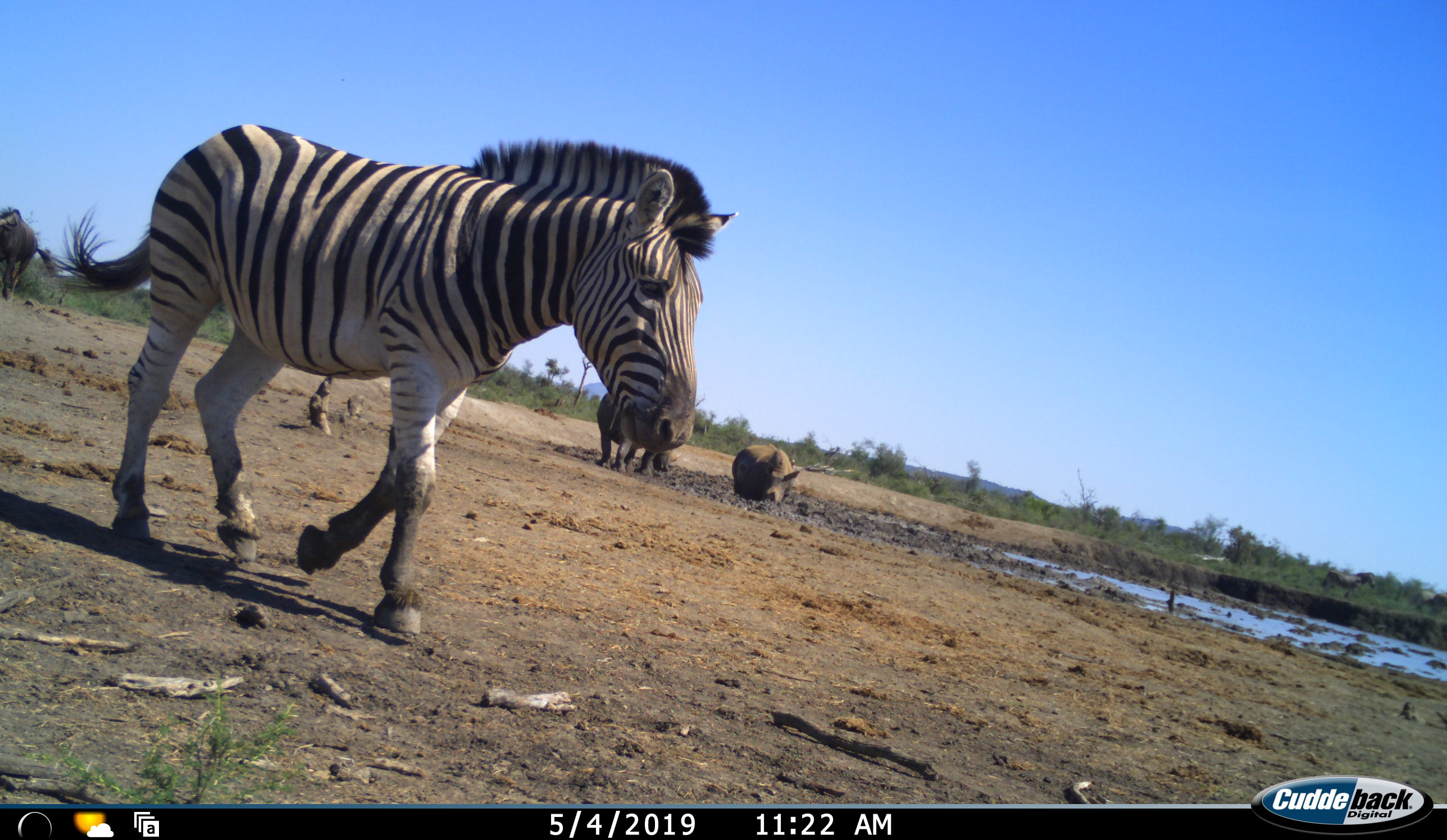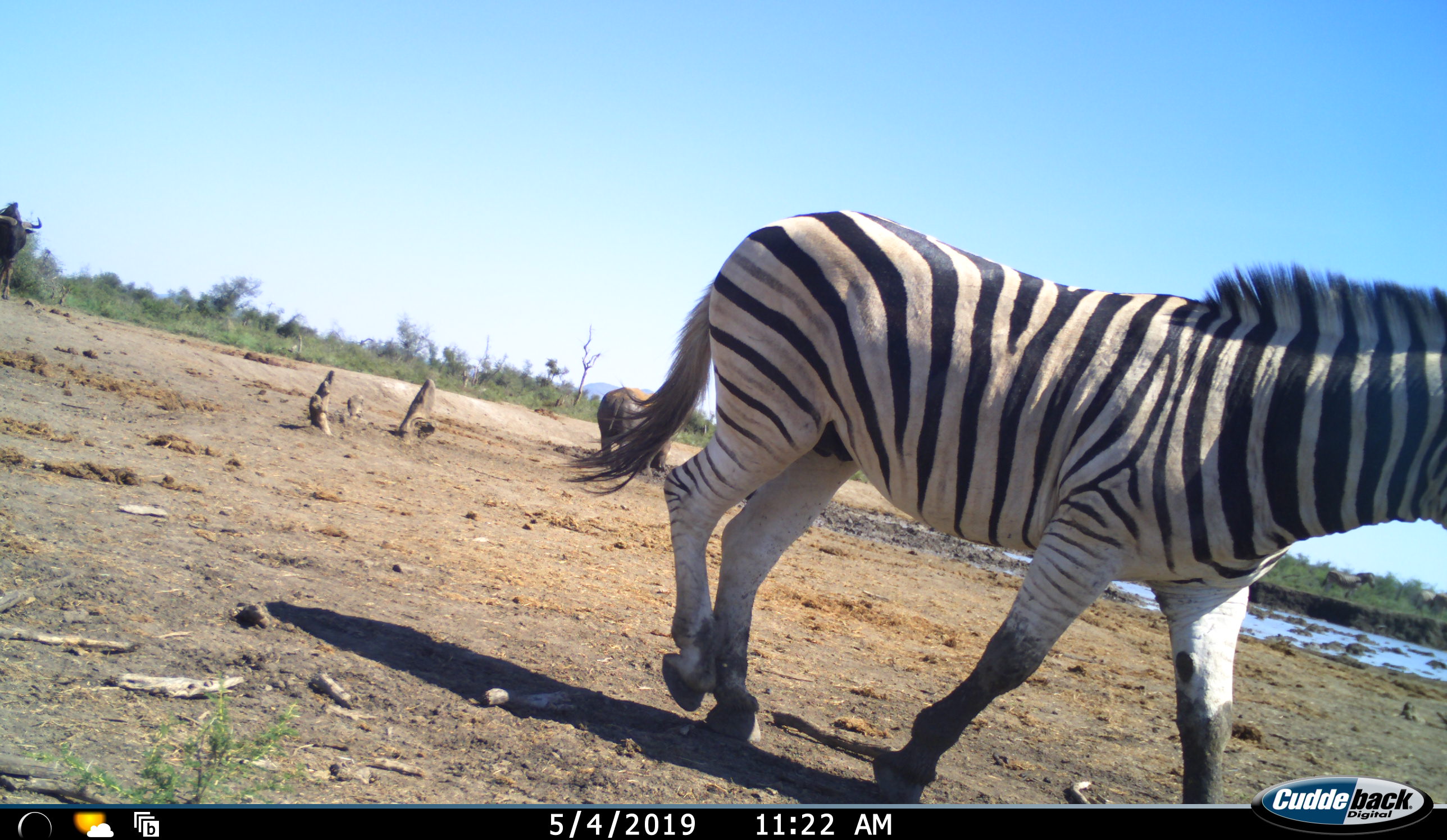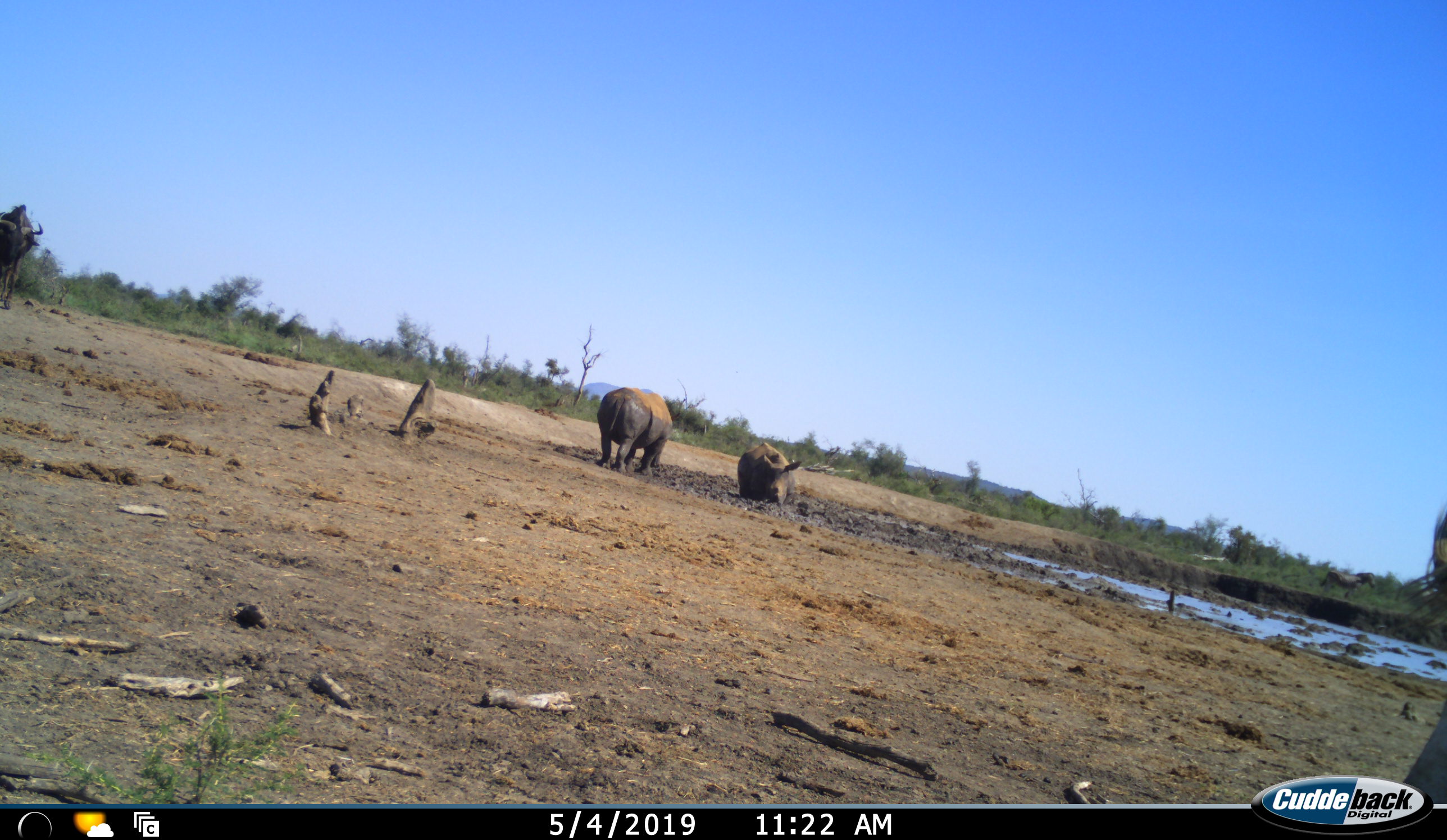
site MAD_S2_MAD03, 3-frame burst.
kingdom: Animalia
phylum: Chordata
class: Mammalia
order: Perissodactyla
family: Rhinocerotidae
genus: Ceratotherium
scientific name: Ceratotherium simum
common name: white rhinoceros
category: rhinoceroswhite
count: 2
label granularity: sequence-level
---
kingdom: Animalia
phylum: Chordata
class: Mammalia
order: Perissodactyla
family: Equidae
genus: Equus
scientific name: Equus quagga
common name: plains zebra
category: zebraplains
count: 1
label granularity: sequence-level